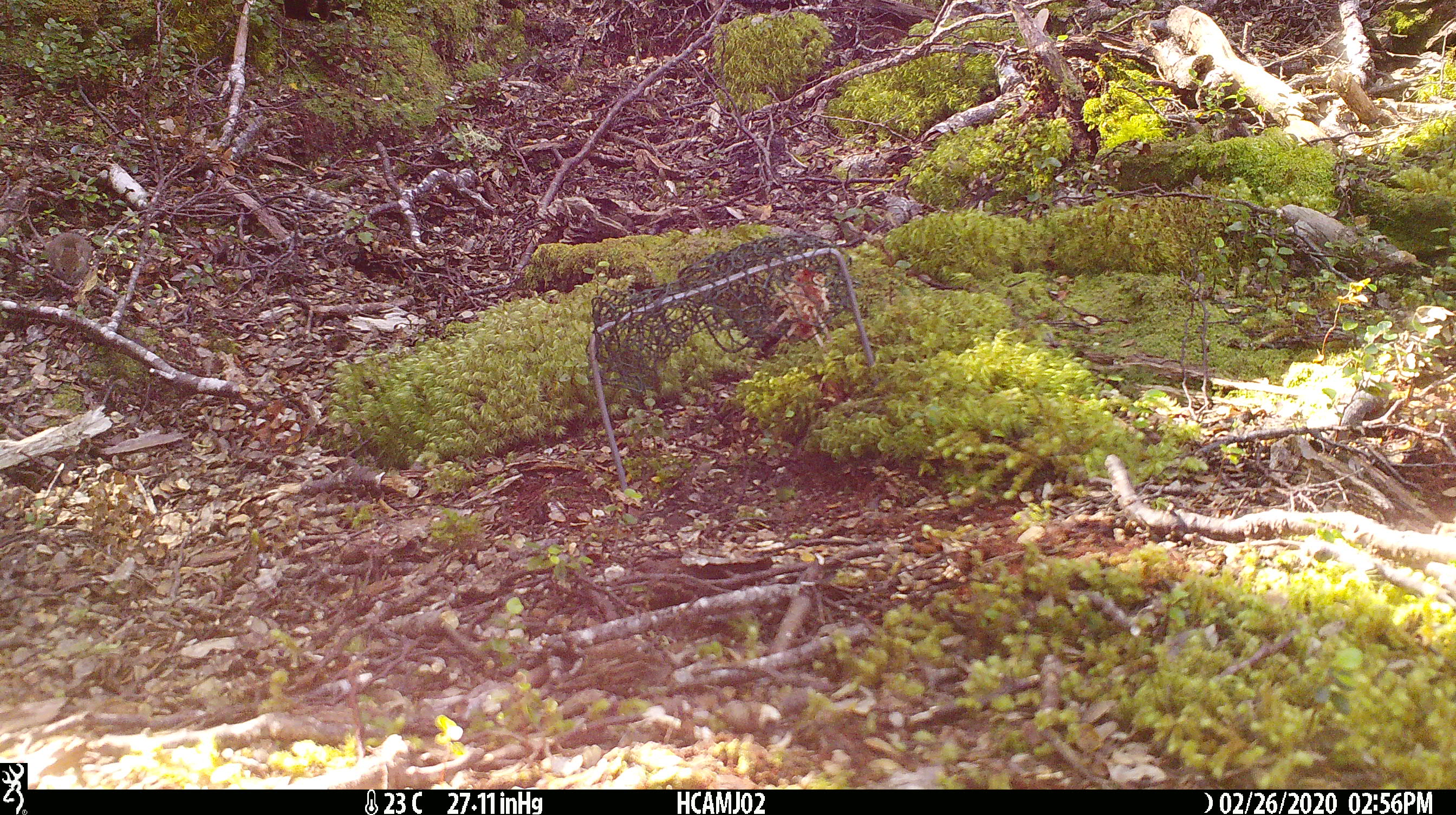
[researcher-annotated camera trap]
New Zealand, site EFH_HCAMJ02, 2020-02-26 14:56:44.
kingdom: Animalia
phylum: Chordata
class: Mammalia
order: Rodentia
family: Muridae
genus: Mus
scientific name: Mus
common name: mouse